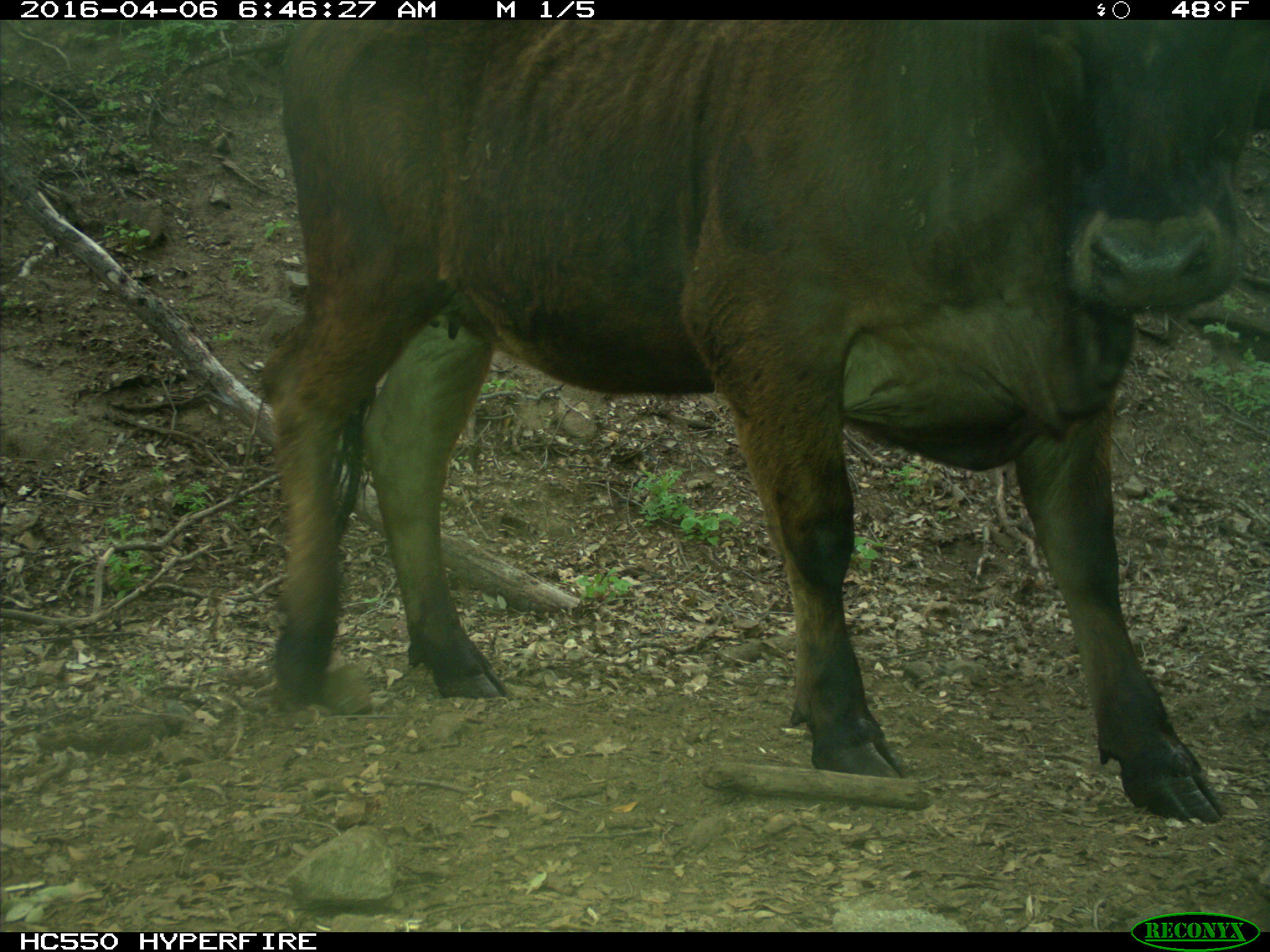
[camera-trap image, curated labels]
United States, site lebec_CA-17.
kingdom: Animalia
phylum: Chordata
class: Mammalia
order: Artiodactyla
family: Bovidae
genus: Bos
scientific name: Bos taurus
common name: domestic cow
Bos taurus (domestic cow).